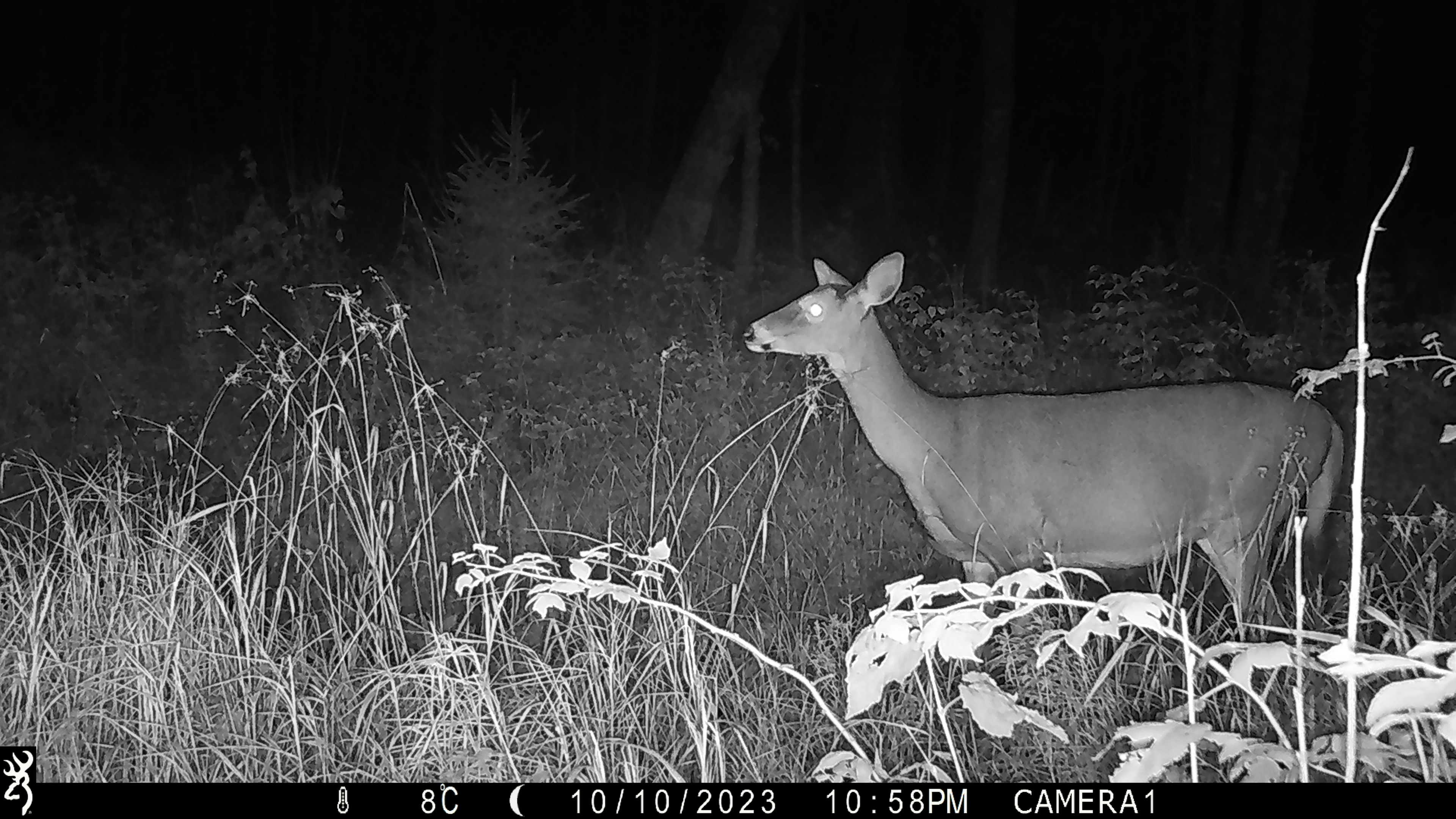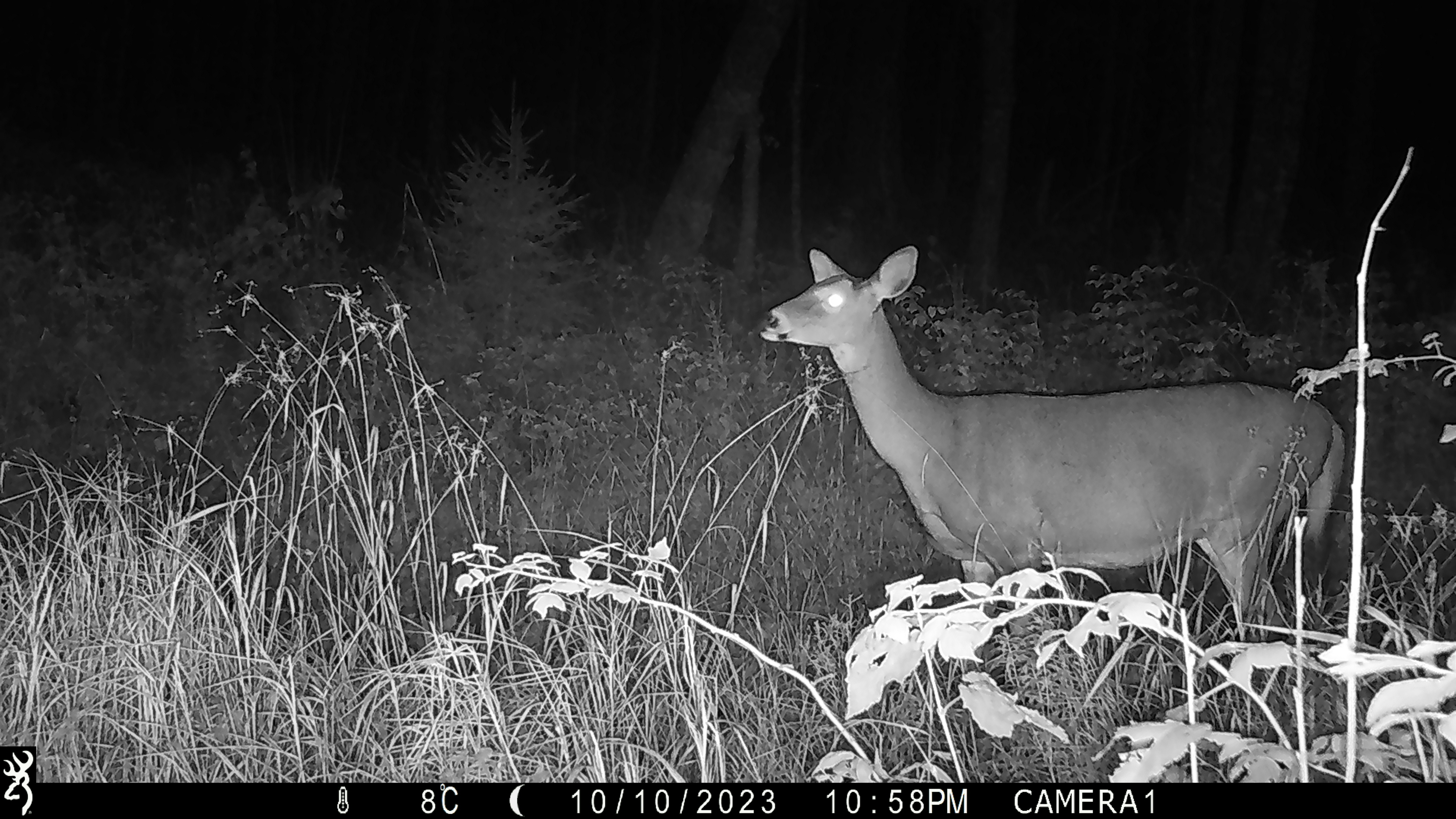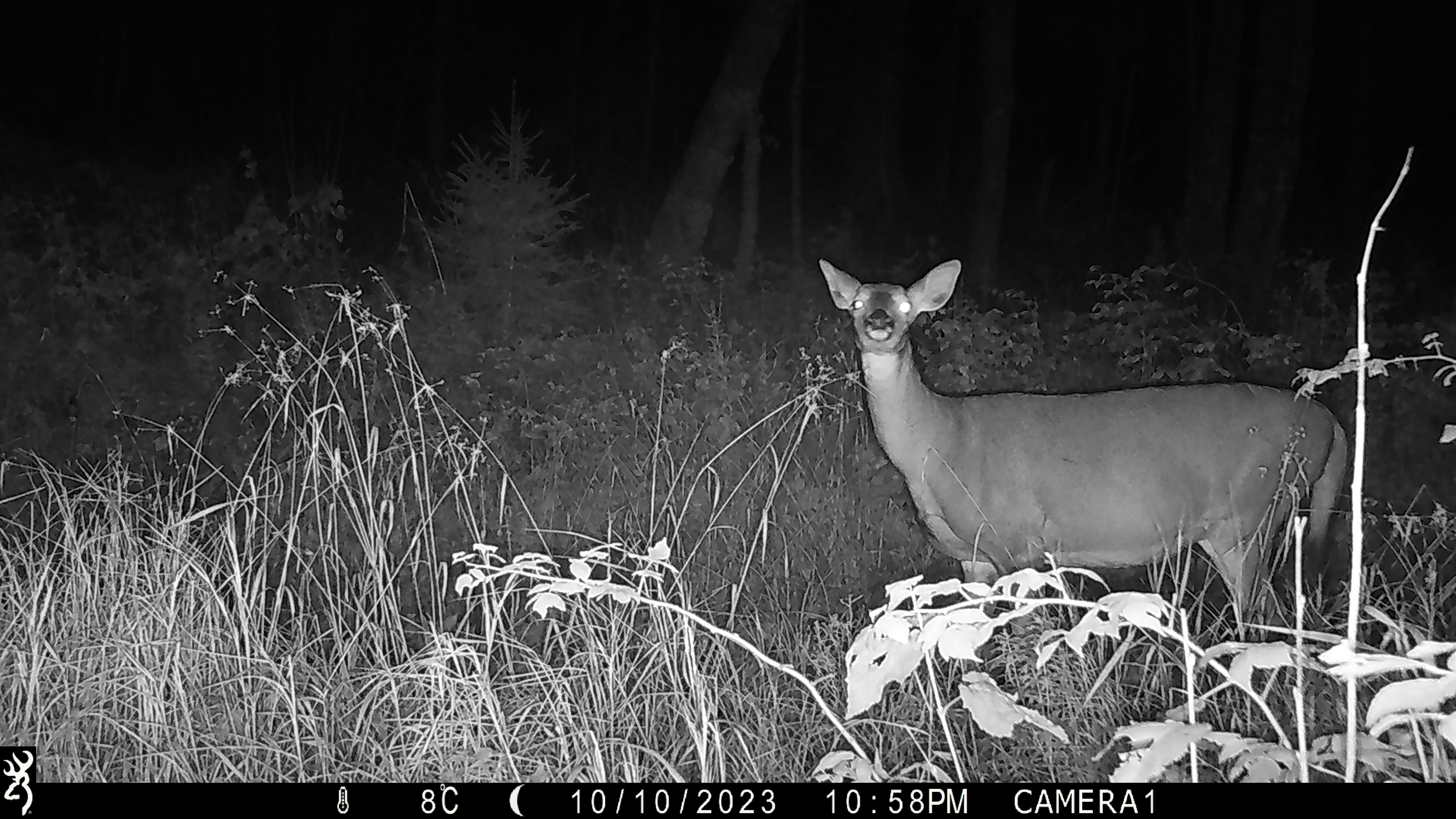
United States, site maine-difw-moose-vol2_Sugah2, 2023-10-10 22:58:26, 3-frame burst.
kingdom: Animalia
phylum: Chordata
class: Mammalia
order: Artiodactyla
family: Cervidae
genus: Odocoileus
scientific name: Odocoileus virginianus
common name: white-tailed deer